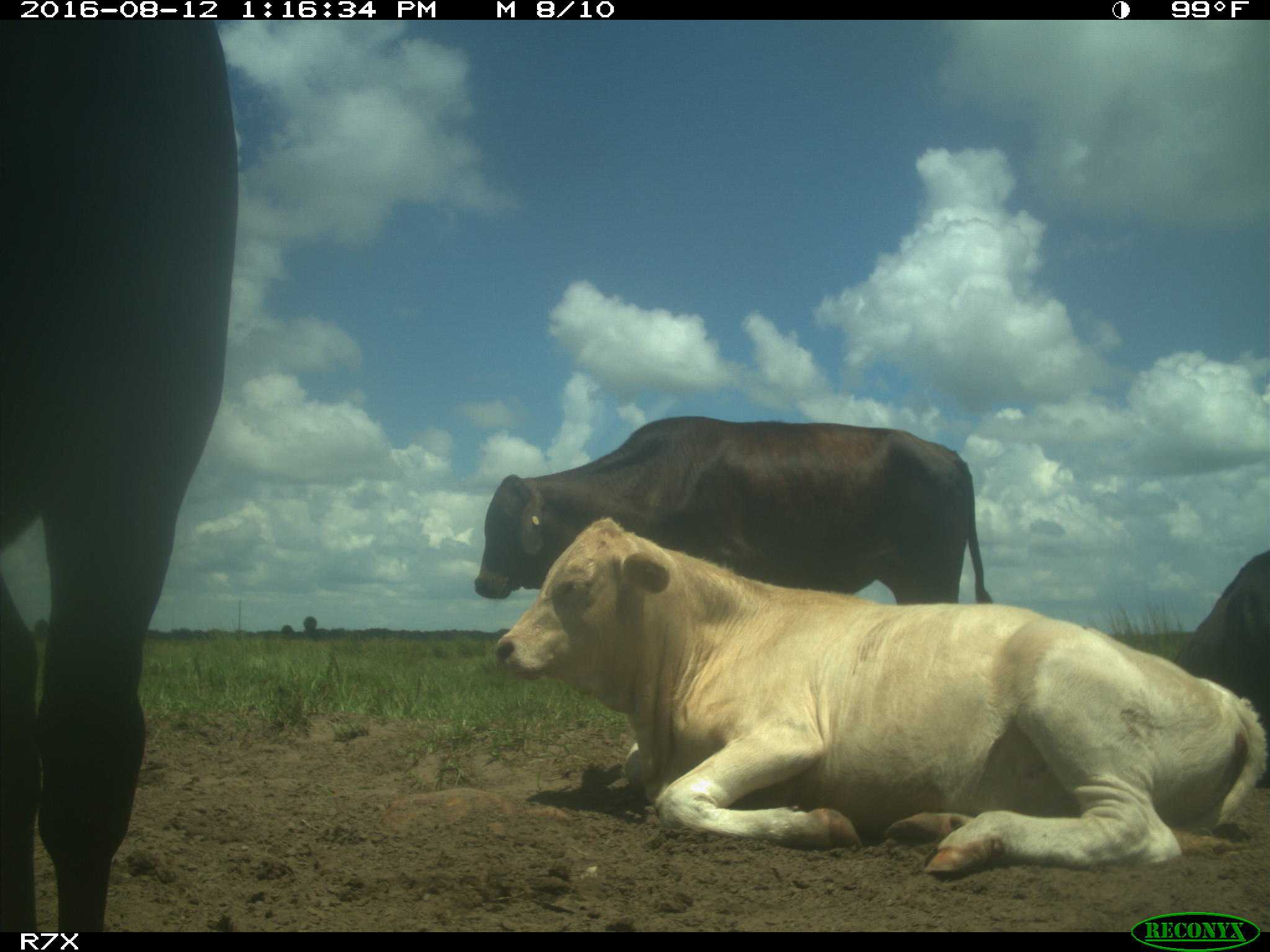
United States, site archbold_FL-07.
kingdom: Animalia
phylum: Chordata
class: Mammalia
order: Artiodactyla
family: Bovidae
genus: Bos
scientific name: Bos taurus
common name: domestic cow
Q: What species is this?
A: Bos taurus (domestic cow).